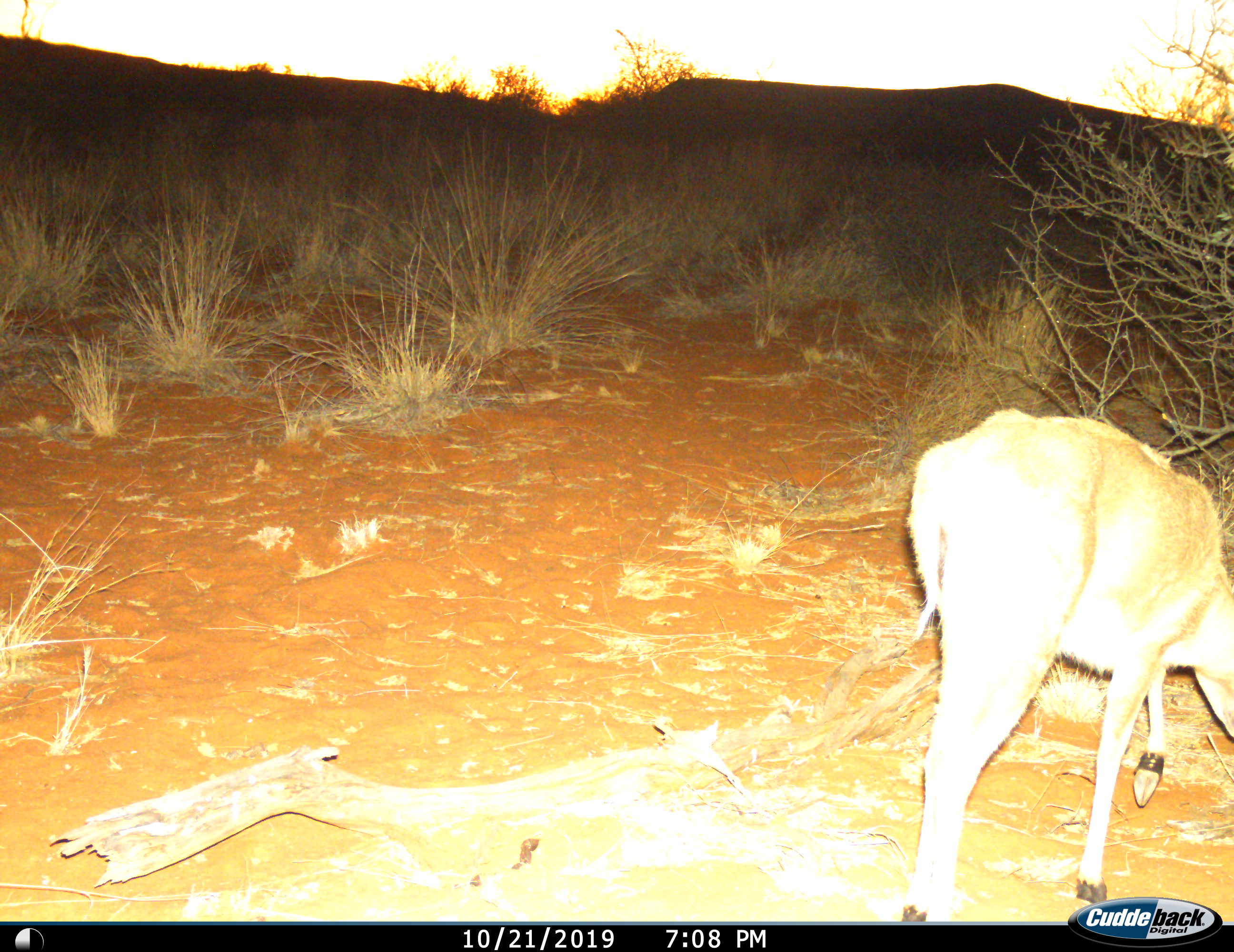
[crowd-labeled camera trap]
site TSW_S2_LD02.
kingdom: Animalia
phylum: Chordata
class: Mammalia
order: Artiodactyla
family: Bovidae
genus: Sylvicapra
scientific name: Sylvicapra grimmia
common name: common duiker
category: duikercommongrey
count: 1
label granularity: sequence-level